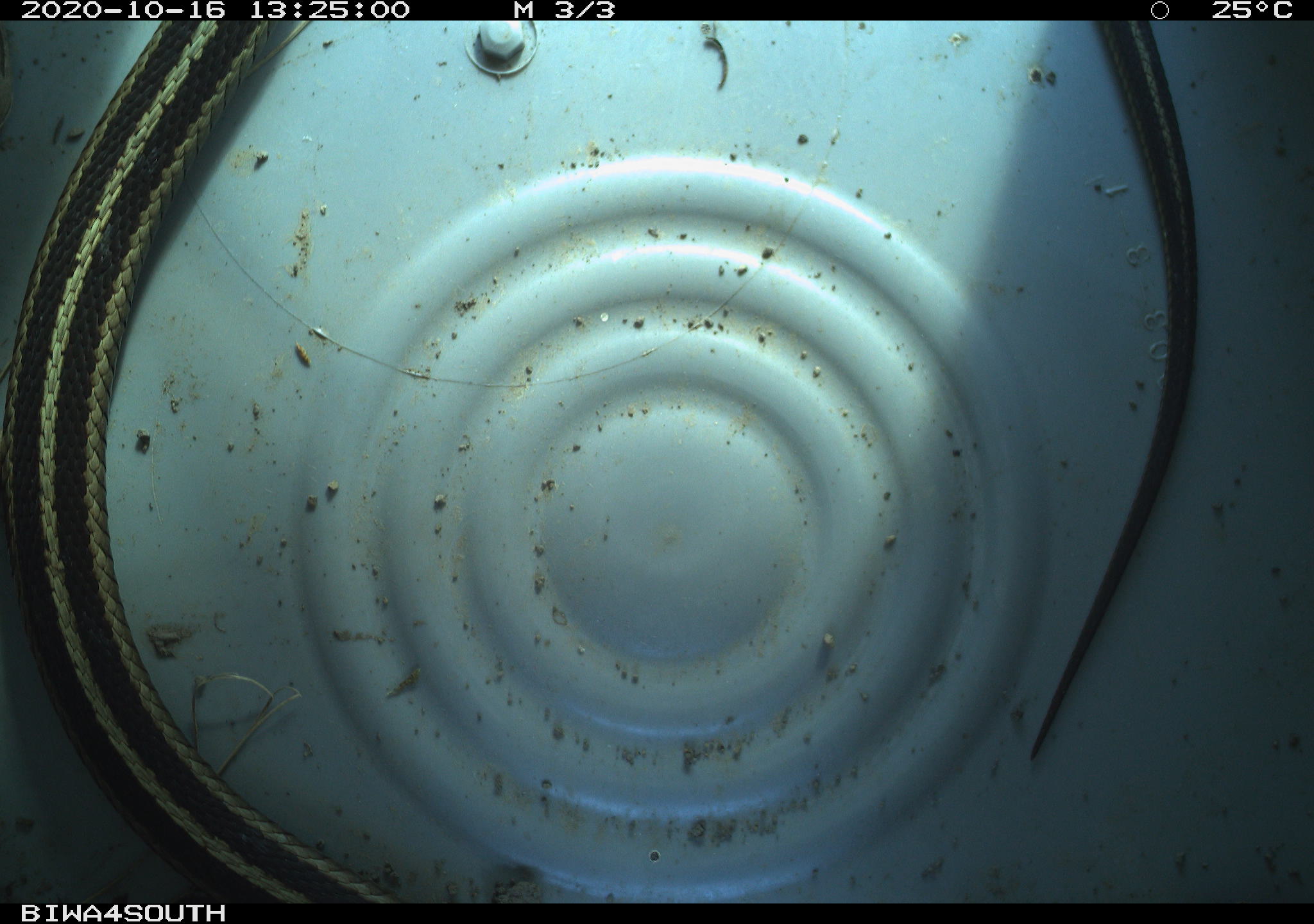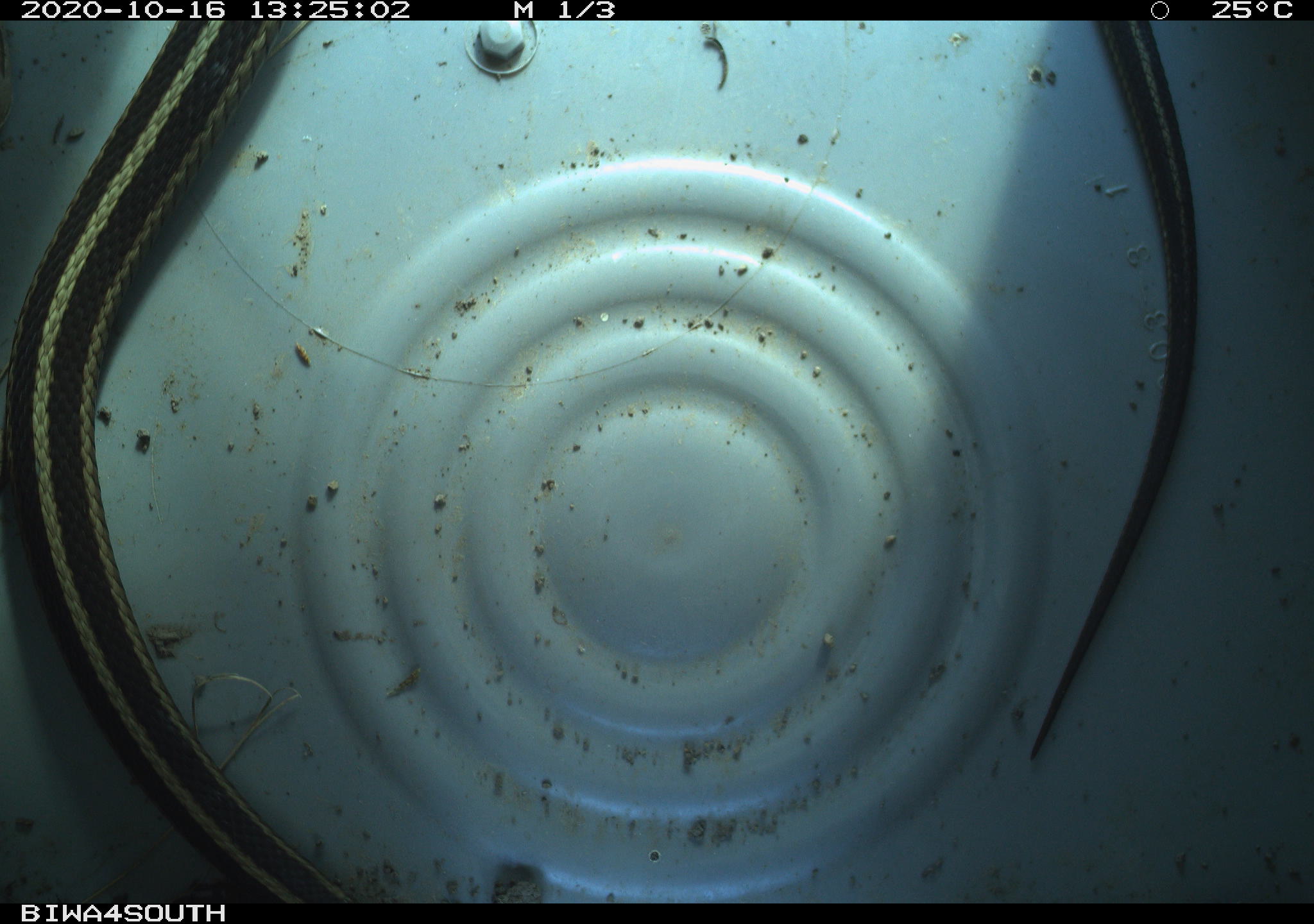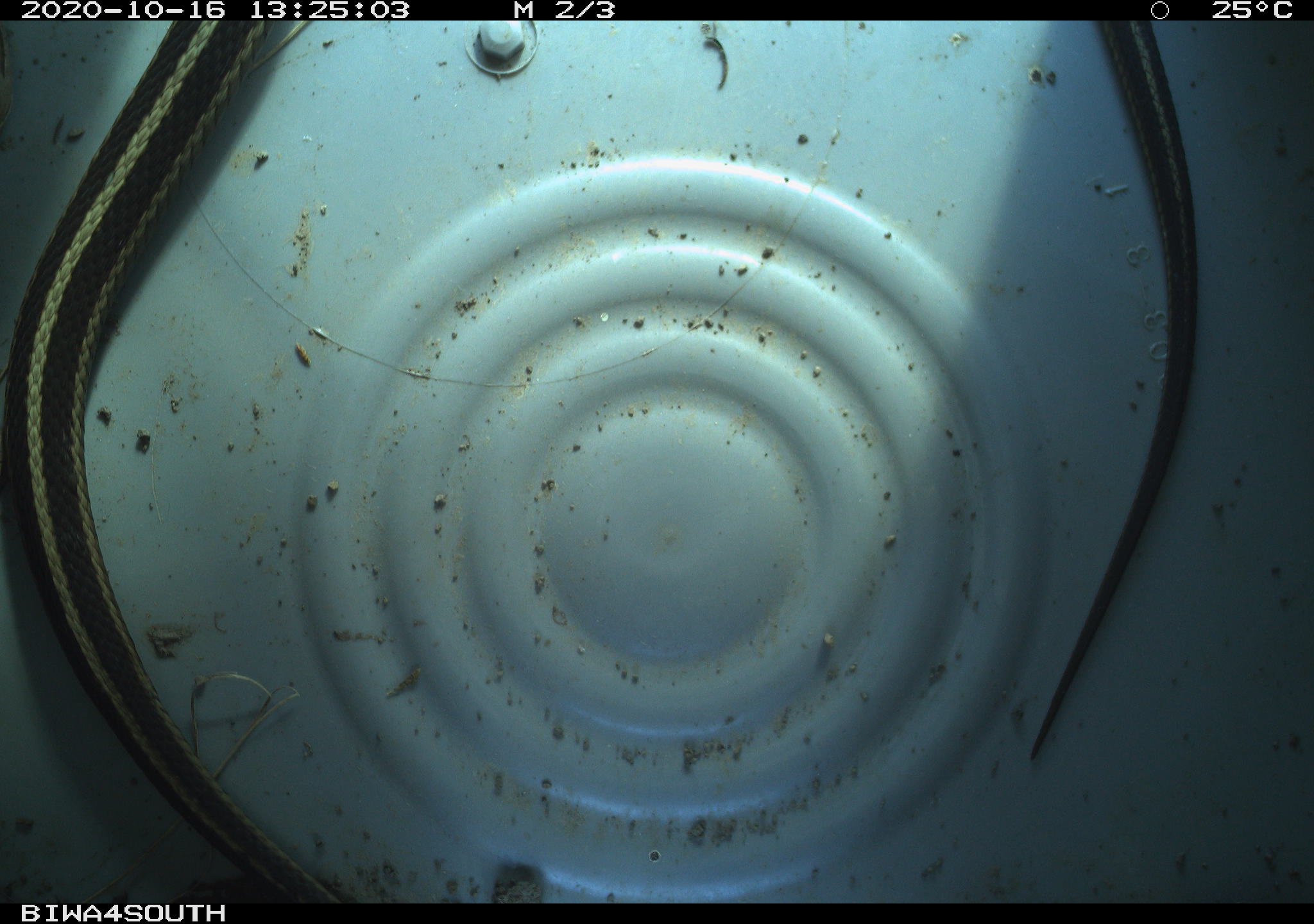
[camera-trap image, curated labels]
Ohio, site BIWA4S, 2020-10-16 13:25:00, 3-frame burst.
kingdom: Animalia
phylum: Chordata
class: Reptilia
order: Squamata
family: Colubridae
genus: Thamnophis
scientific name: Thamnophis sirtalis sirtalis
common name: eastern gartersnake